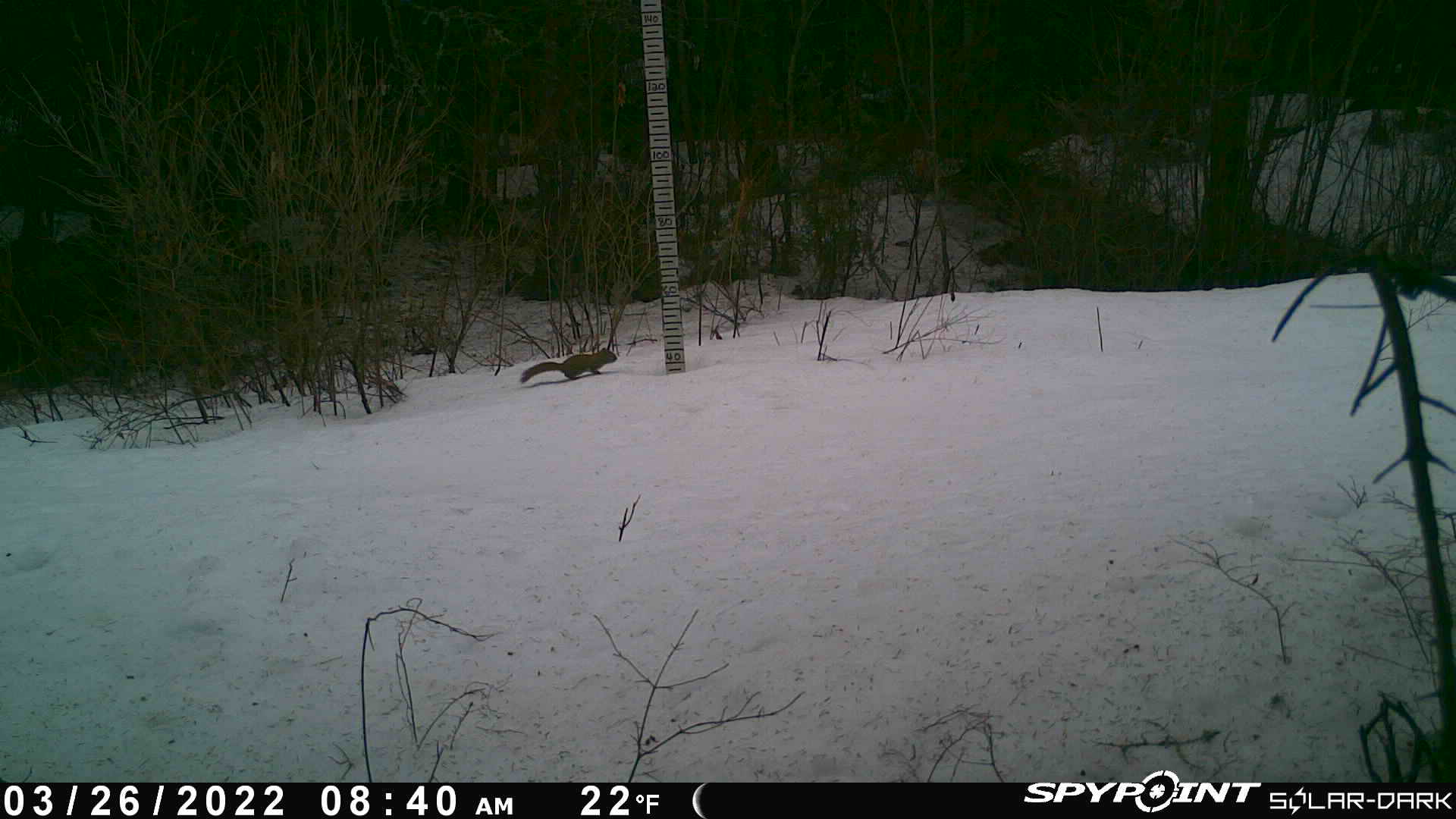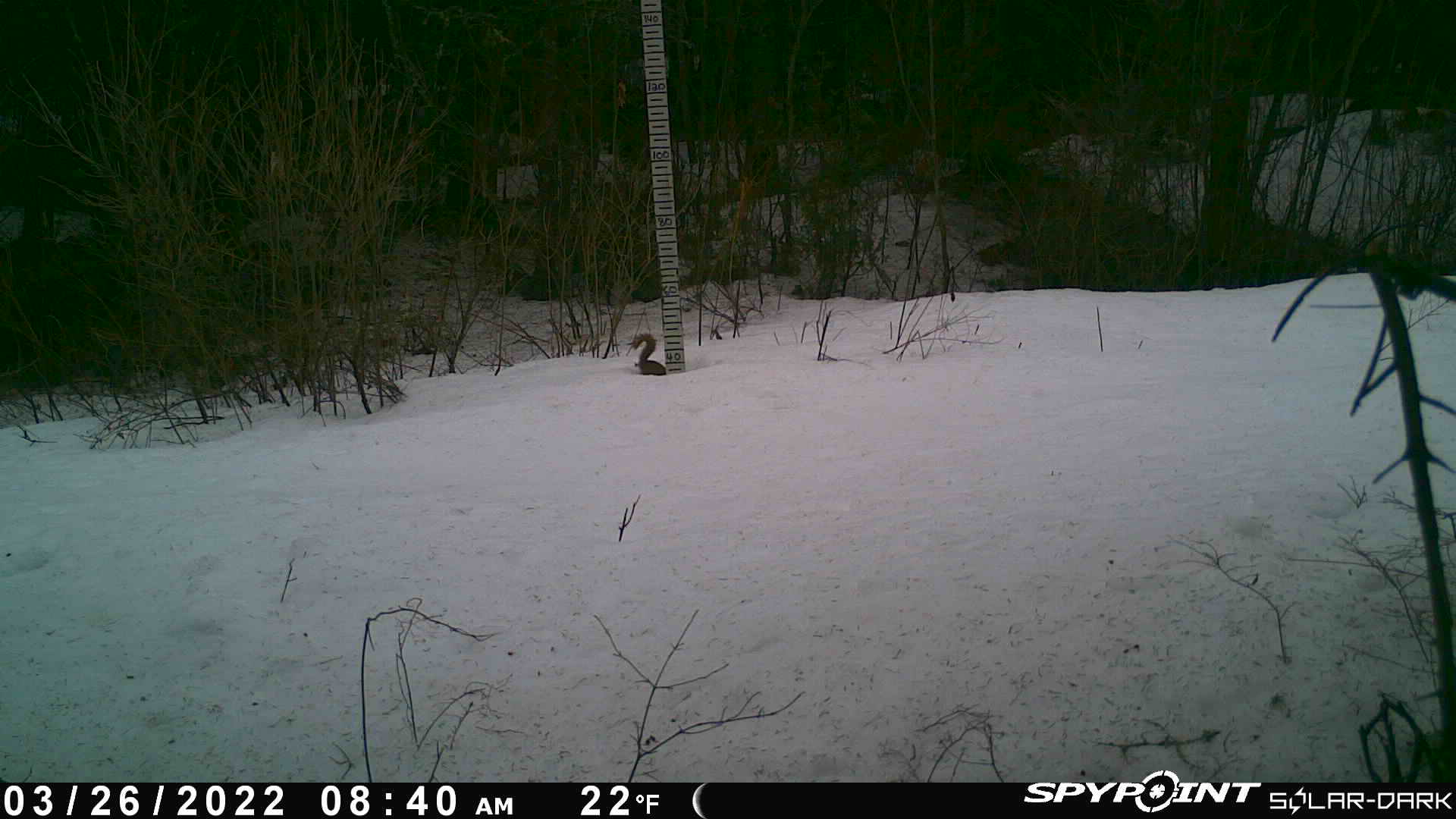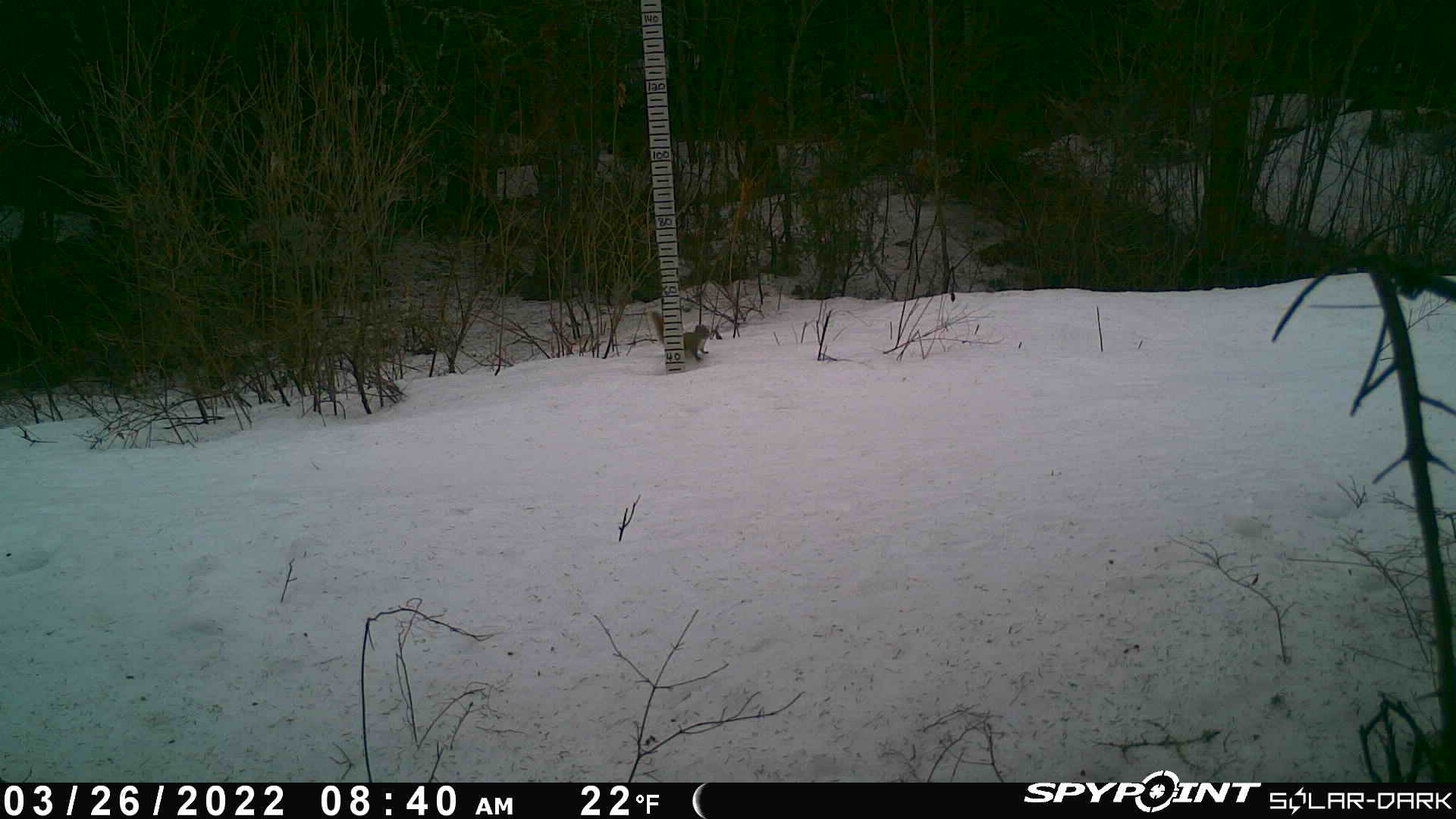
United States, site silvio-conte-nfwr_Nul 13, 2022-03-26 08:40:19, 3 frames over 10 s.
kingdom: Animalia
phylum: Chordata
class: Mammalia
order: Rodentia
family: Sciuridae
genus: Tamiasciurus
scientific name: Tamiasciurus hudsonicus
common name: red squirrel